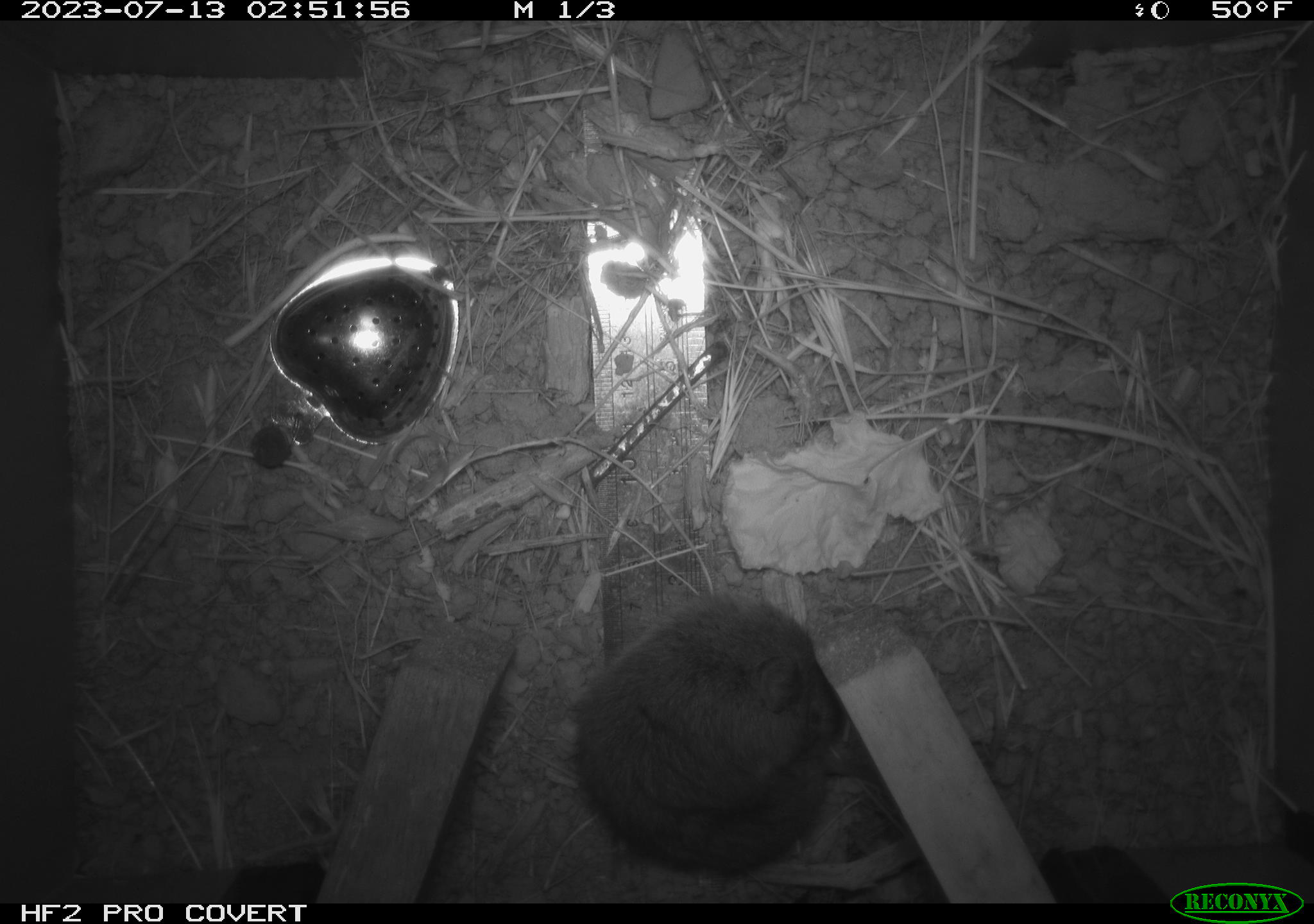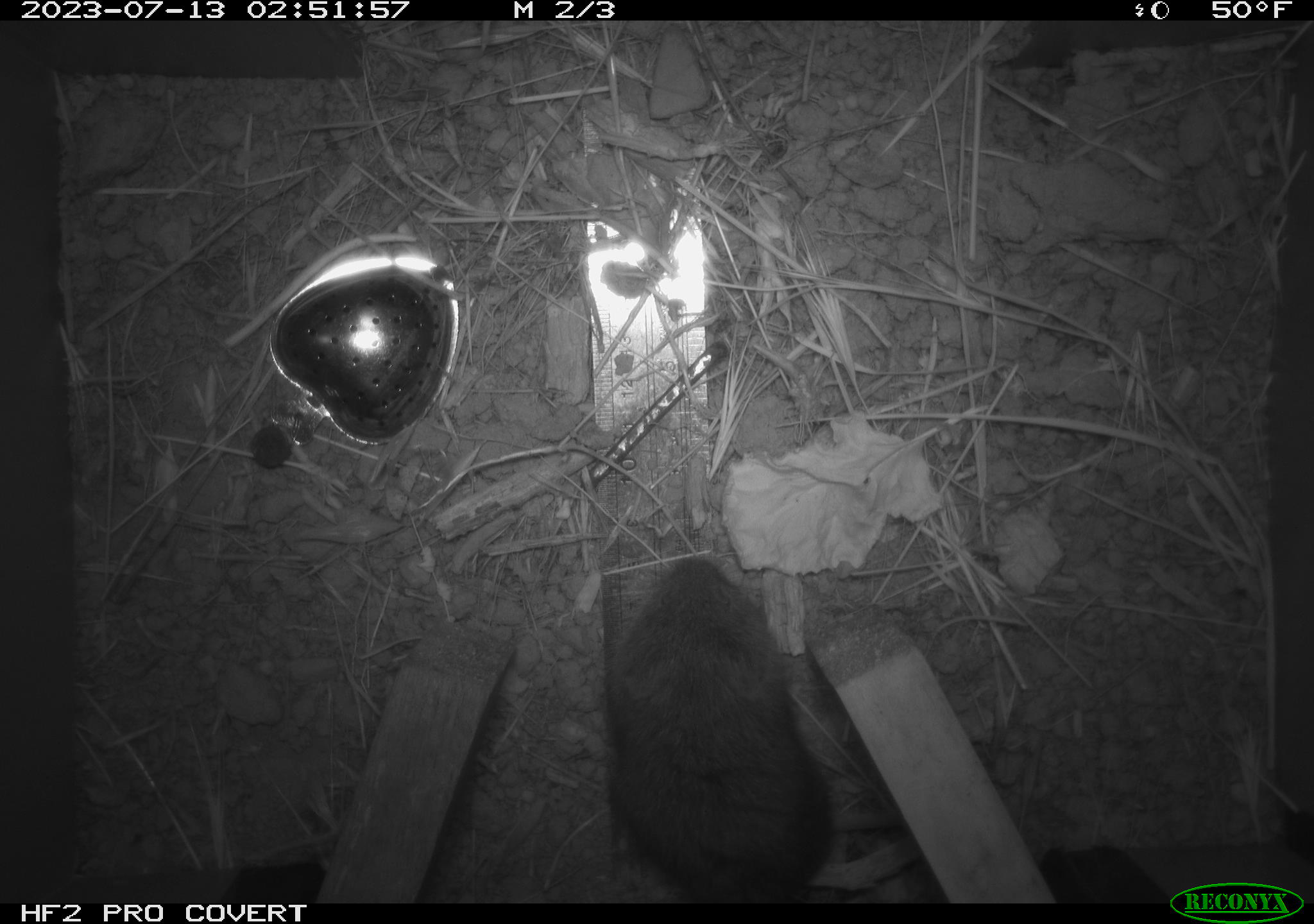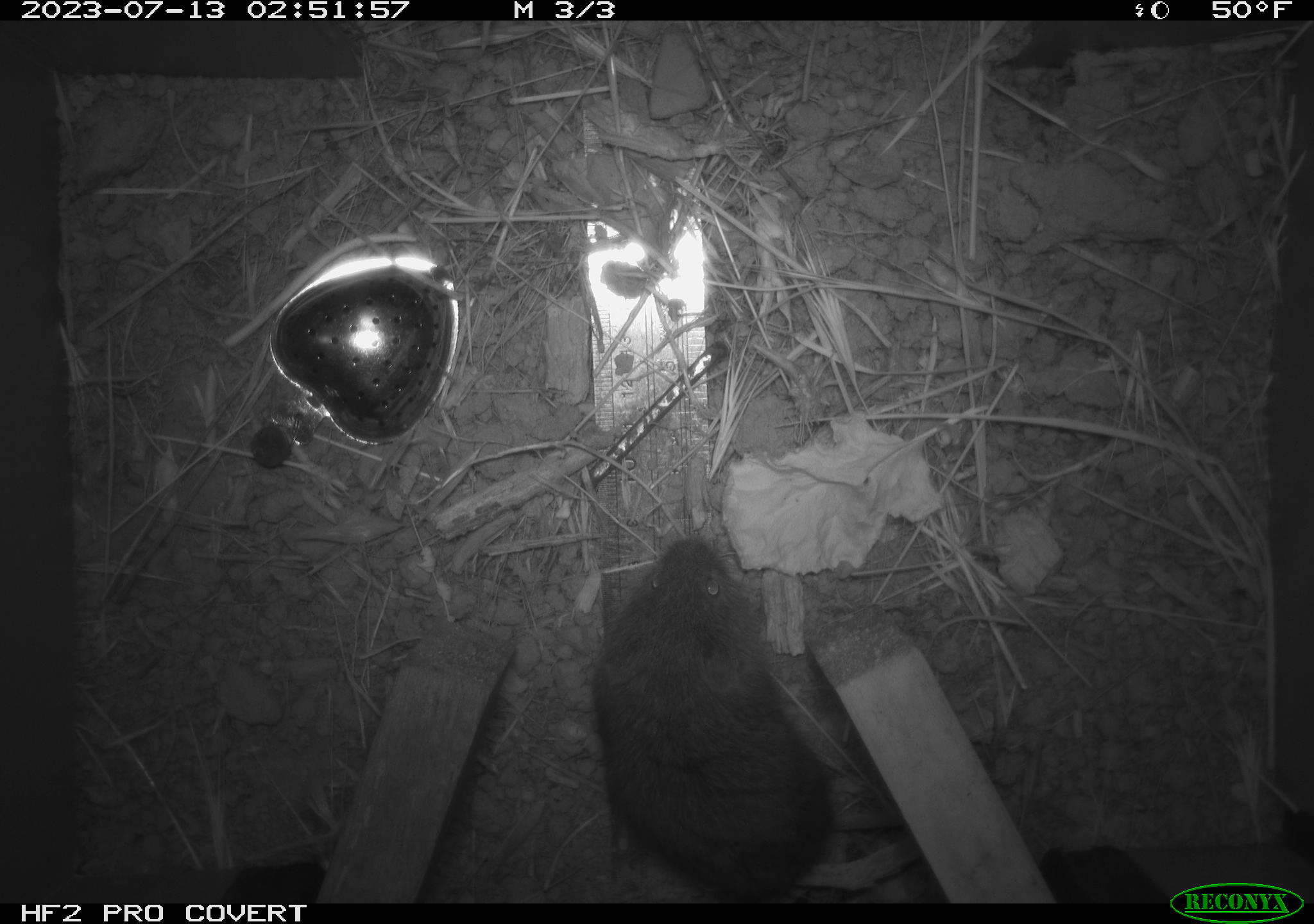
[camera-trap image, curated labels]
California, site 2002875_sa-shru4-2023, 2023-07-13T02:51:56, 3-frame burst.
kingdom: Animalia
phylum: Chordata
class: Mammalia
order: Rodentia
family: Cricetidae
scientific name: Arvicolinae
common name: voles, lemmings, and muskrats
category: arvicolinae subfamily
Arvicolinae subfamily (voles, lemmings, and muskrats) (Arvicolinae).